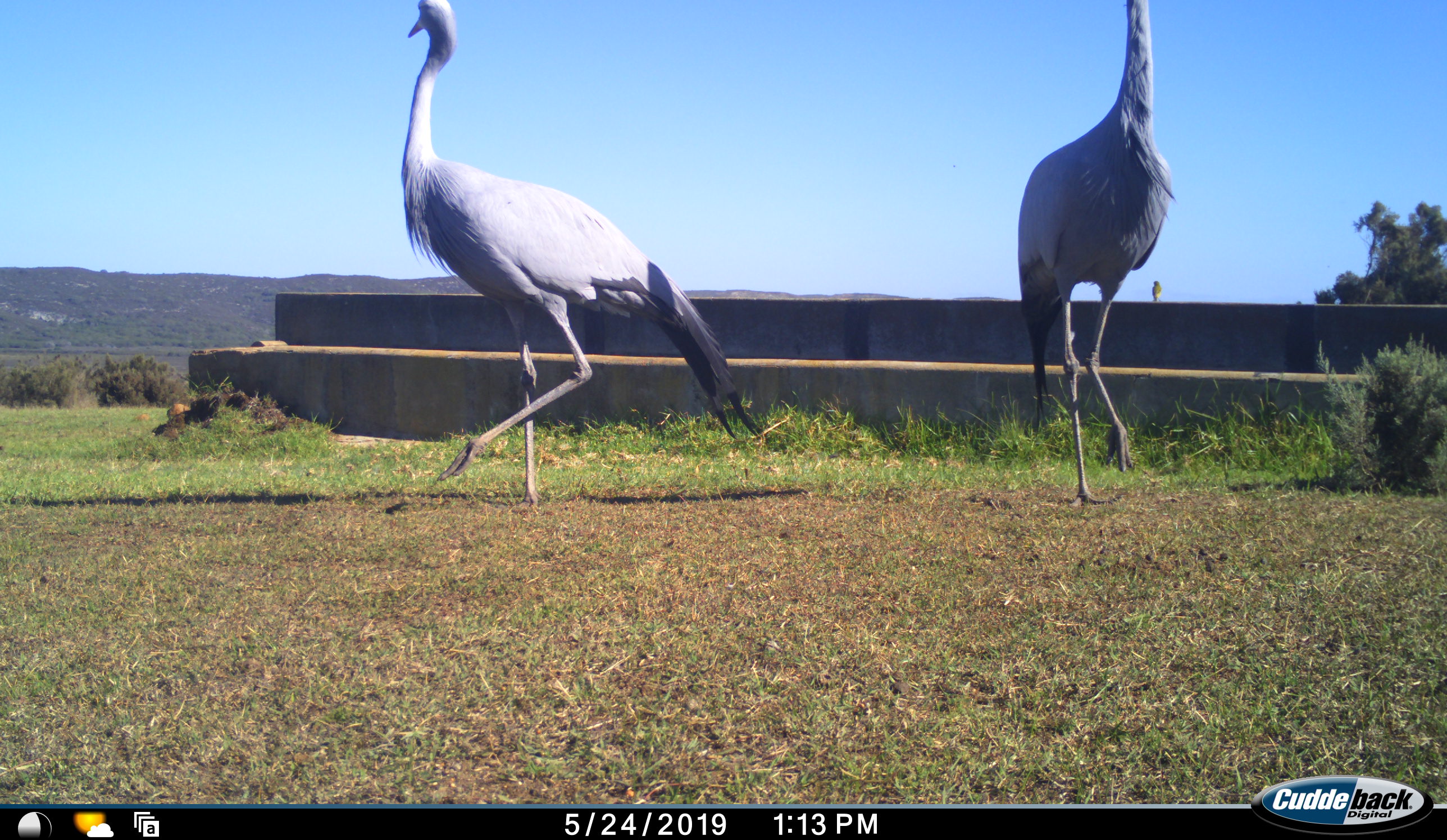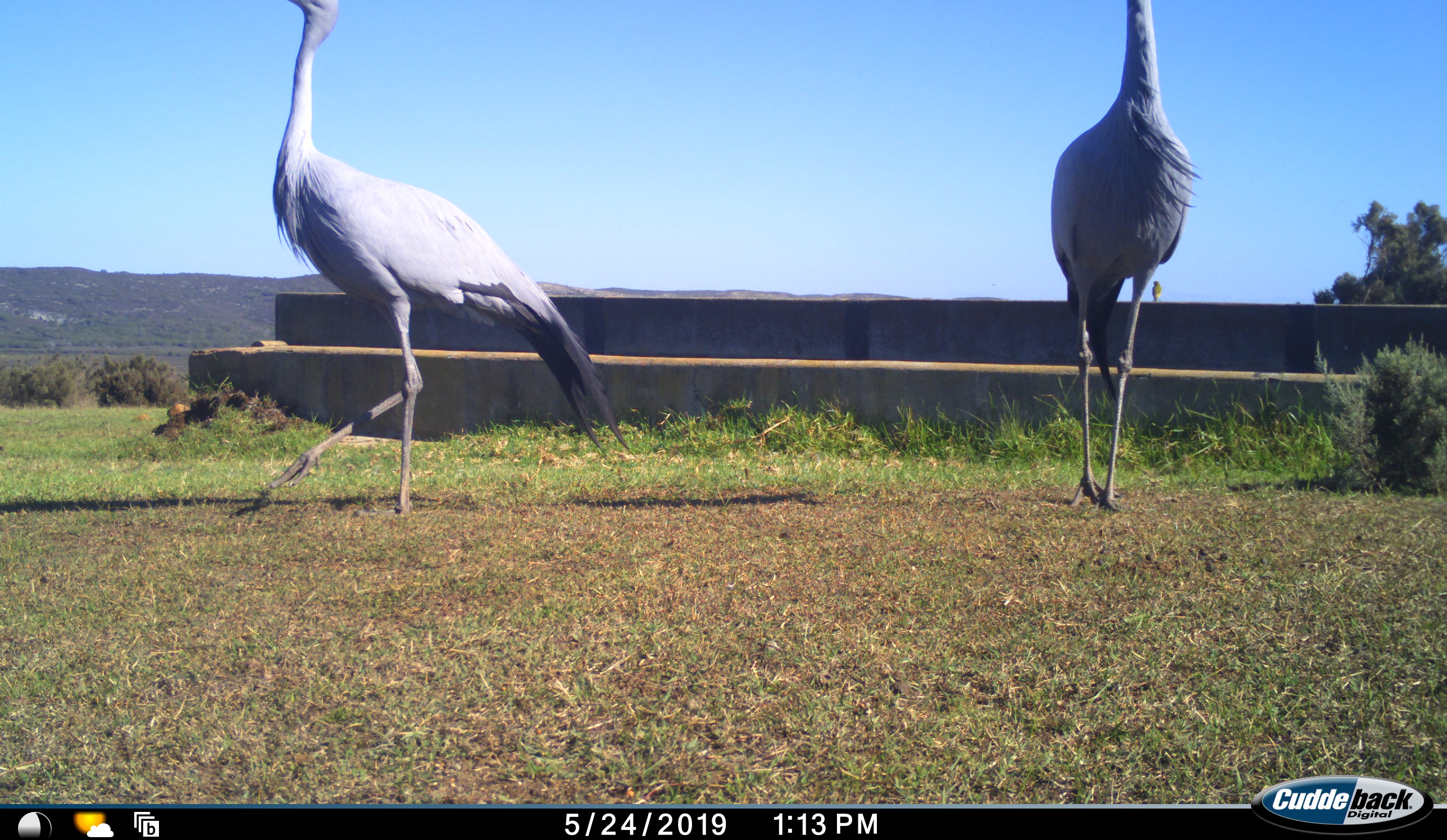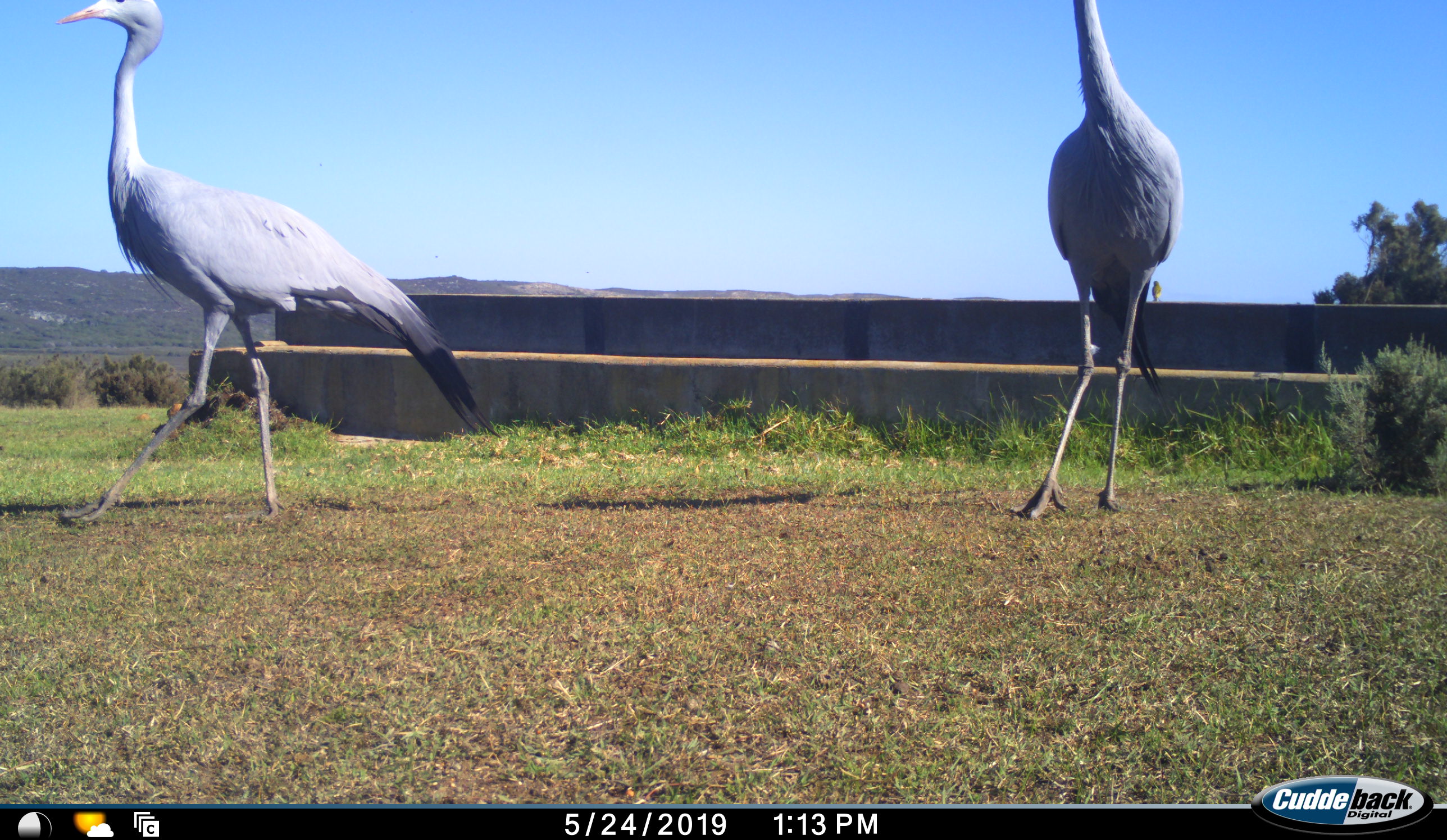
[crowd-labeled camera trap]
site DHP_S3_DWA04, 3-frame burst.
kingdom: Animalia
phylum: Chordata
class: Aves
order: Gruiformes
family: Gruidae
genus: Anthropoides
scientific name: Anthropoides paradiseus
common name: blue crane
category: craneblue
Craneblue (blue crane) (Anthropoides paradiseus), count 2. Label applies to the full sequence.